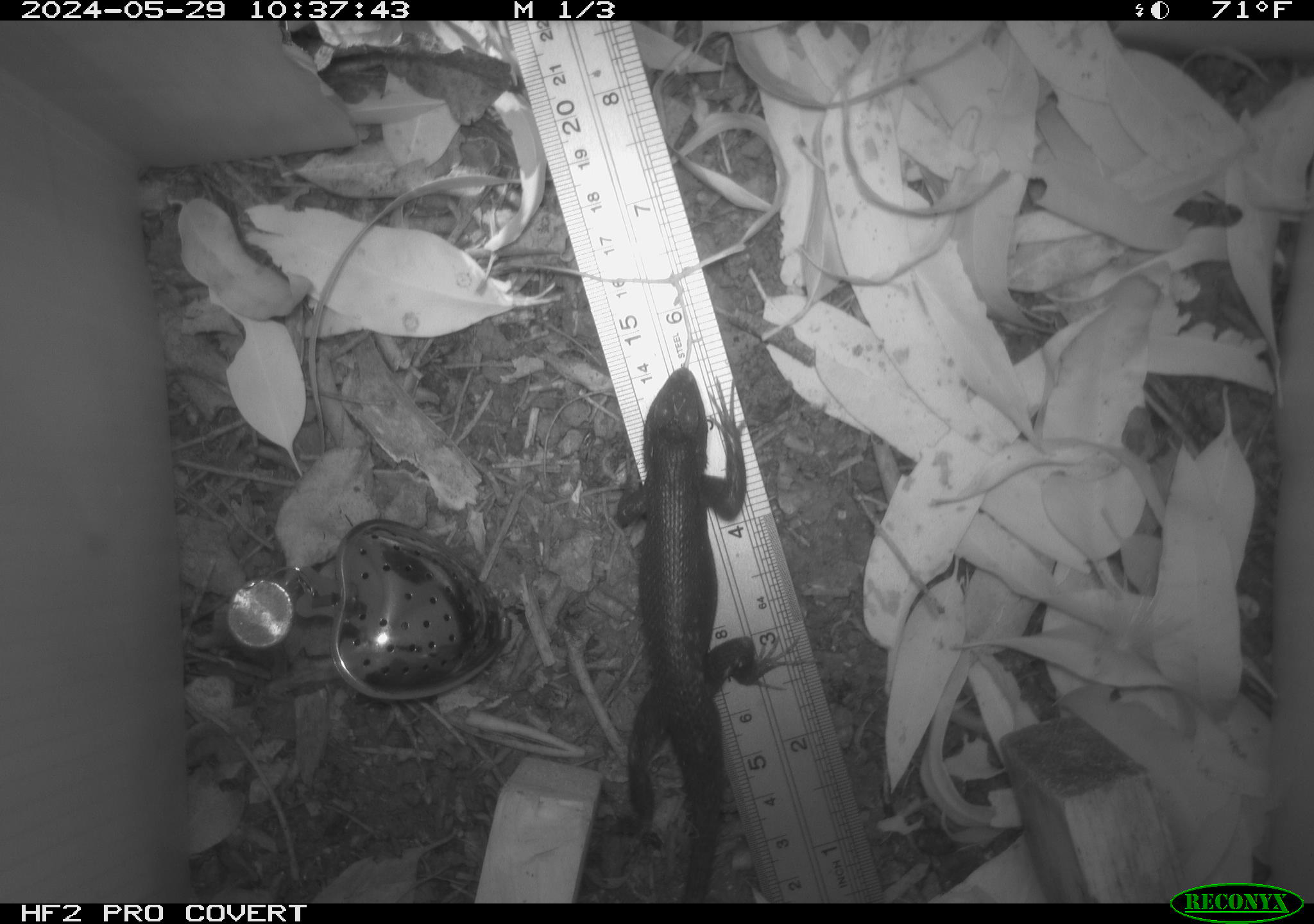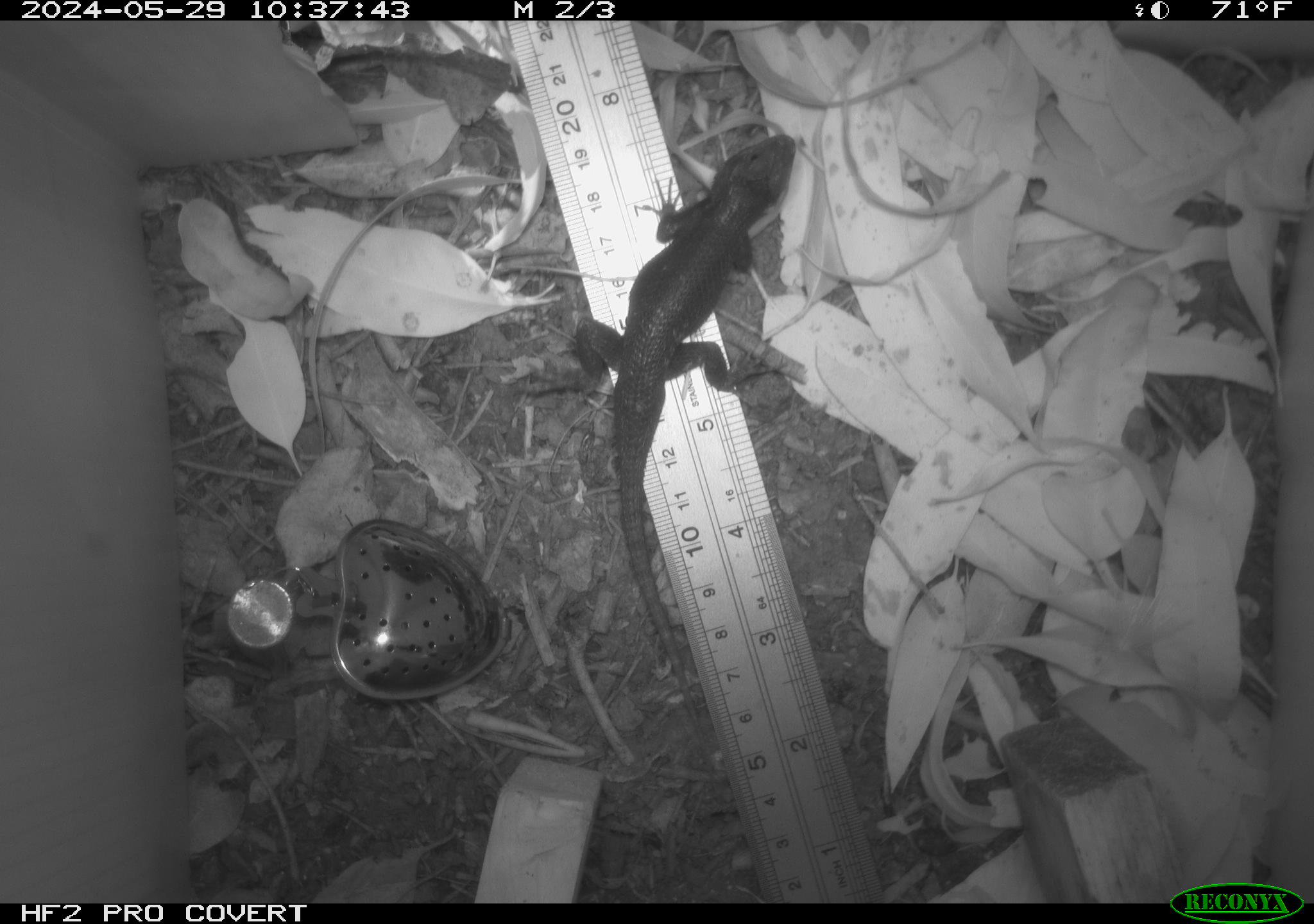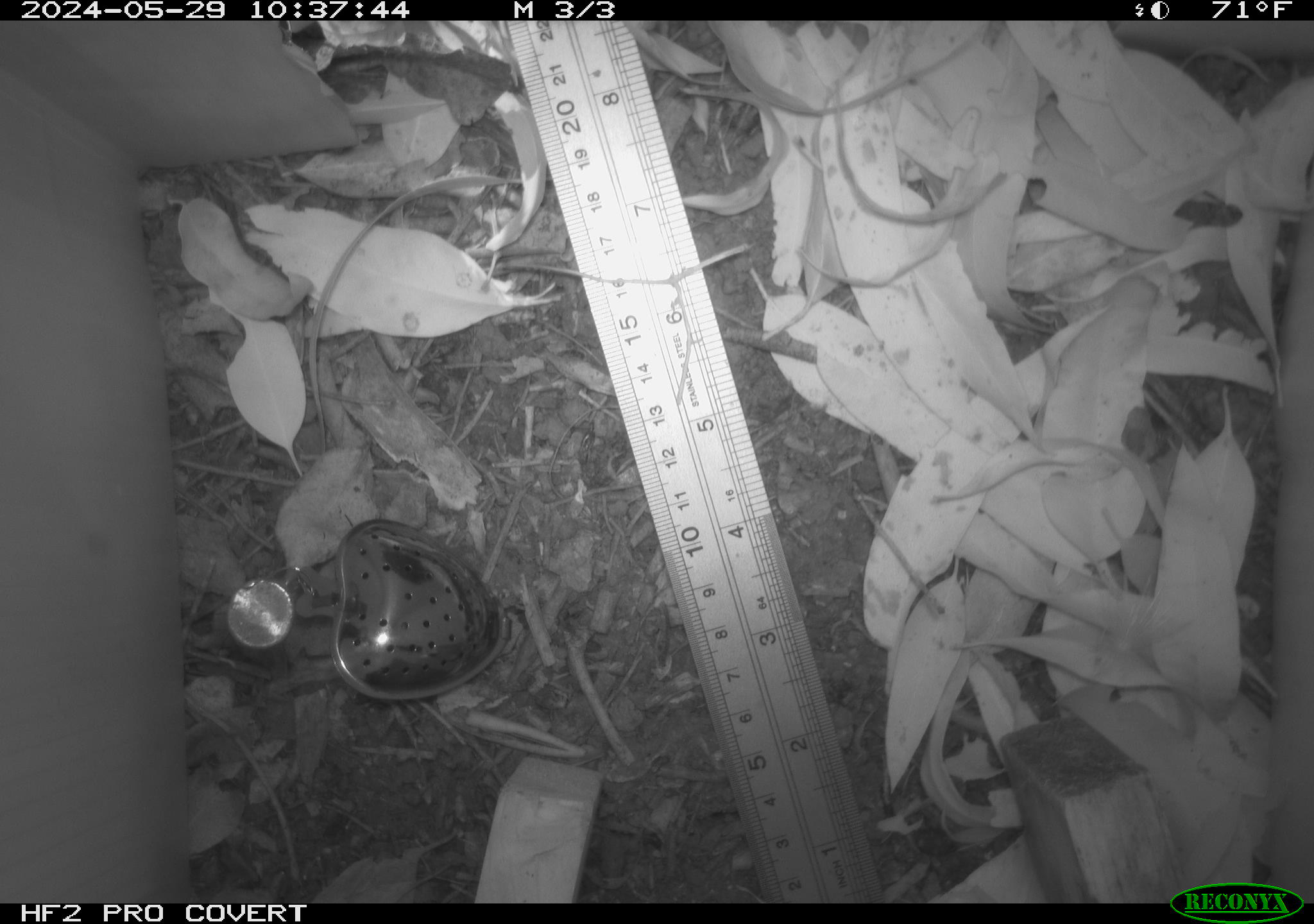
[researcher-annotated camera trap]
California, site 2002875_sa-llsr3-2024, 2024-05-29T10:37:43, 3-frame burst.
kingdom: Animalia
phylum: Chordata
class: Reptilia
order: Squamata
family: Phrynosomatidae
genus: Sceloporus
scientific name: Sceloporus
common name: spiny lizards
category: sceloporus species